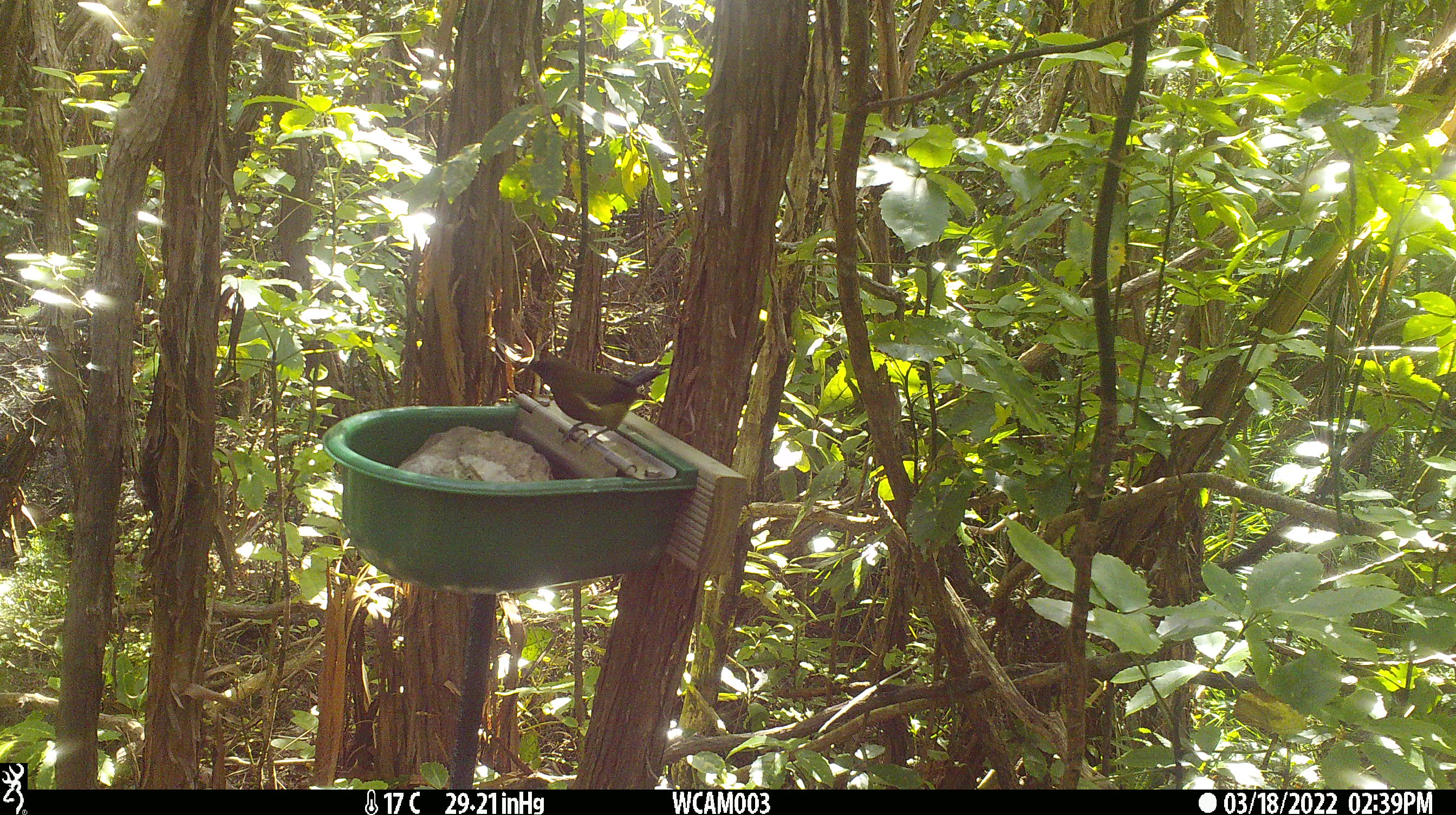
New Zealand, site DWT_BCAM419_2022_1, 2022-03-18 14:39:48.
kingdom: Animalia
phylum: Chordata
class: Aves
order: Passeriformes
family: Meliphagidae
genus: Anthornis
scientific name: Anthornis melanura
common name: new zealand bellbird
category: bellbird